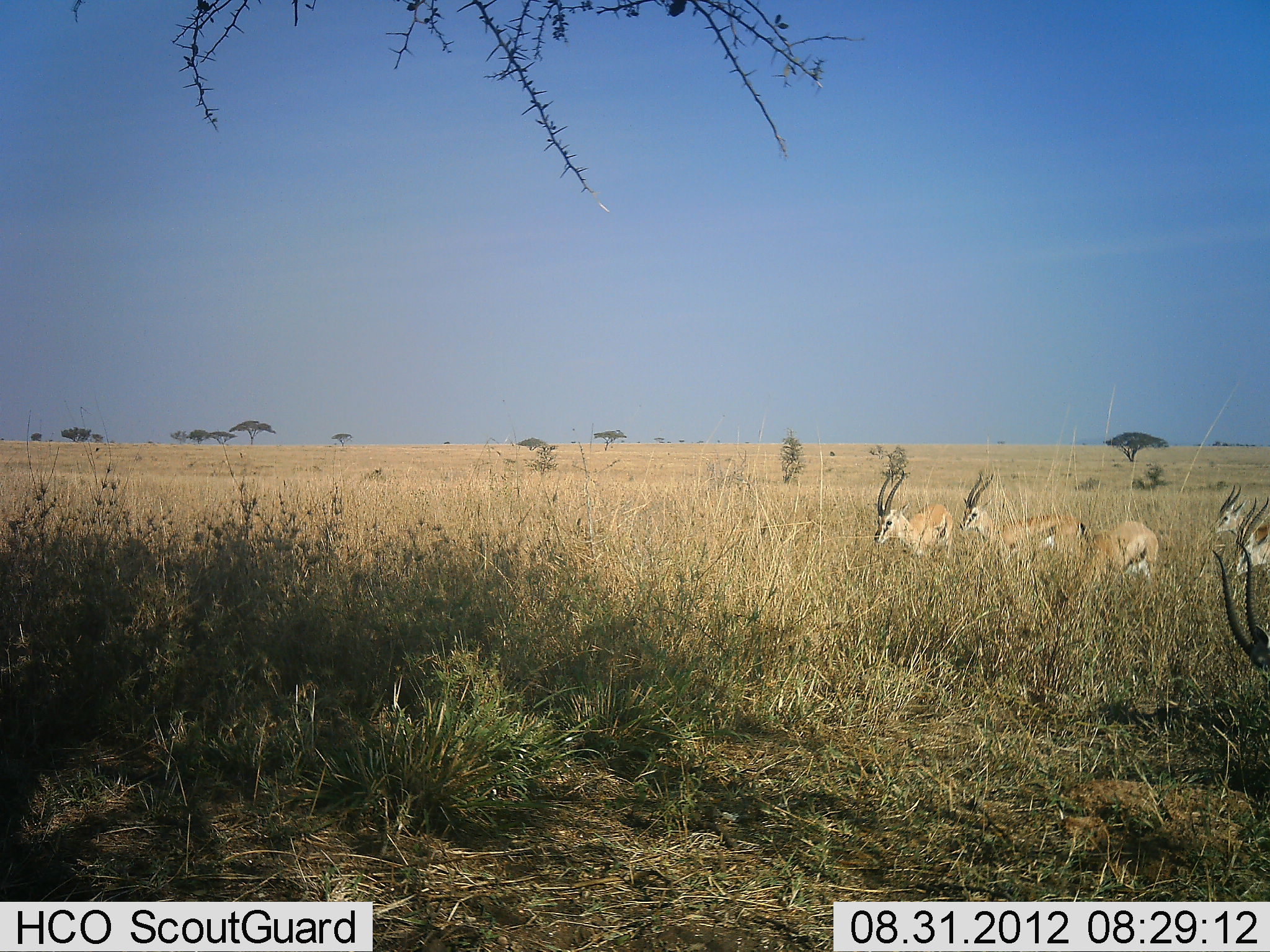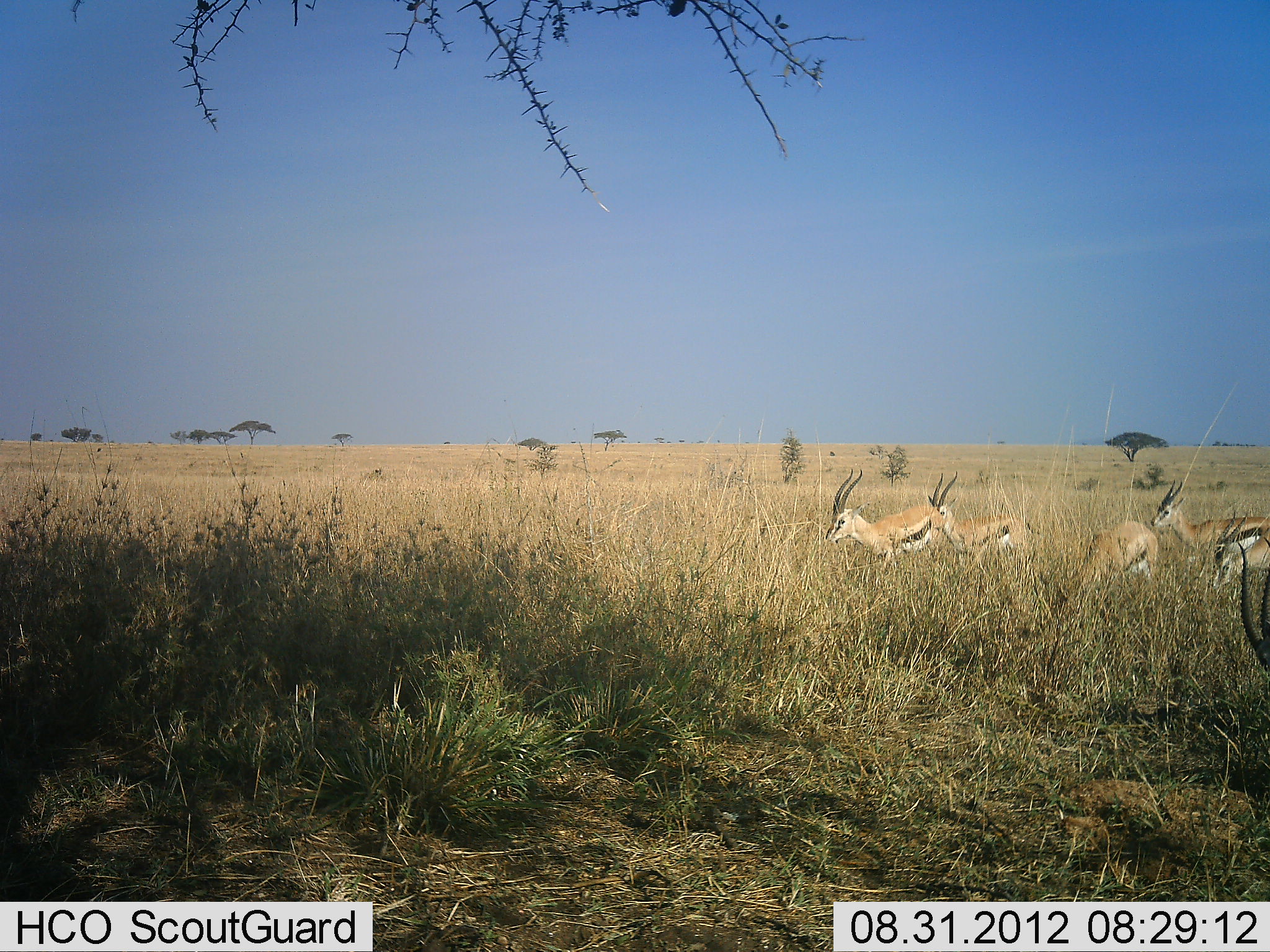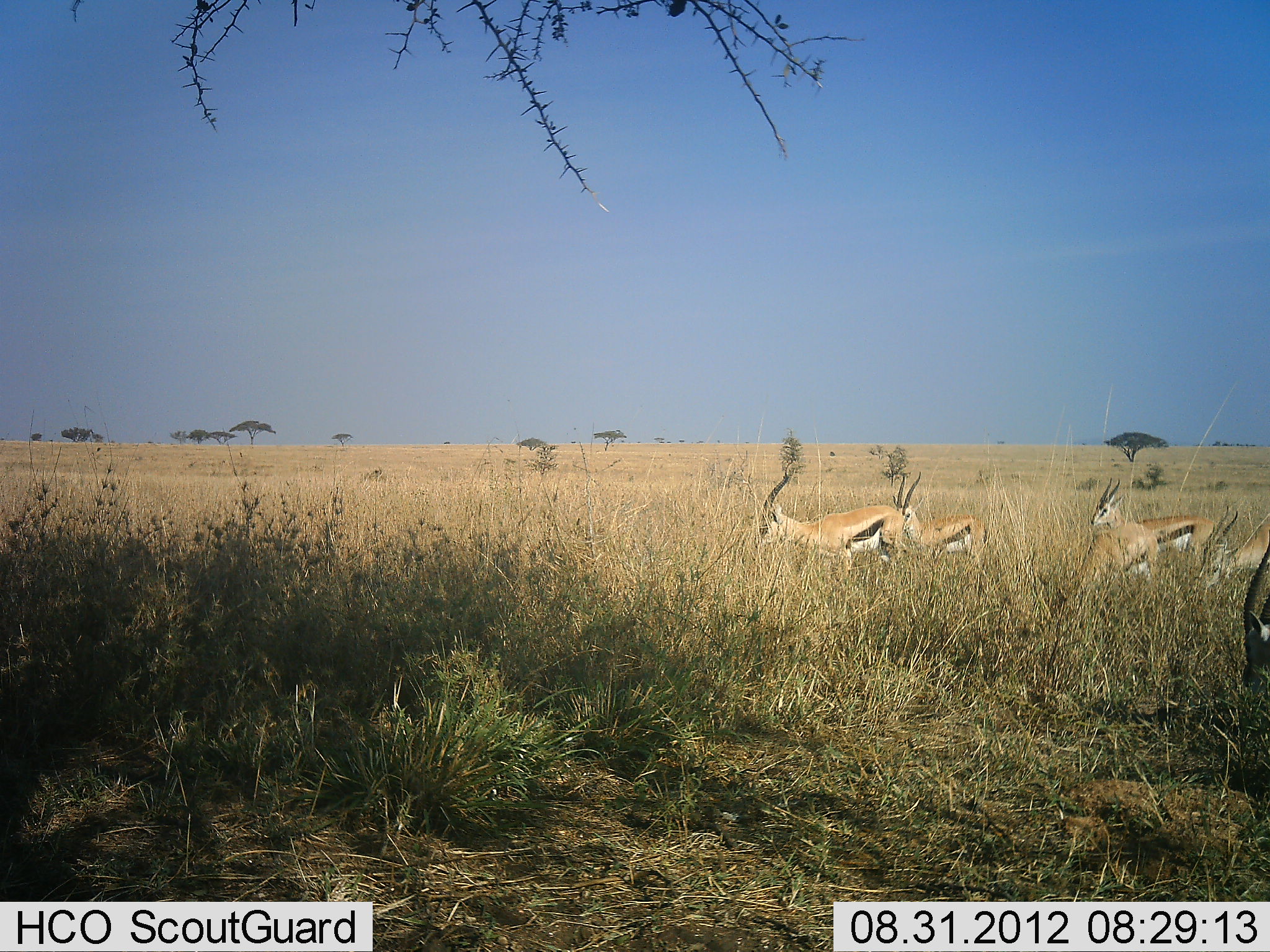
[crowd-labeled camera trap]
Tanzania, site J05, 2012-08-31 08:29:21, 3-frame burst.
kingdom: Animalia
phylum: Chordata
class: Mammalia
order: Artiodactyla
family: Bovidae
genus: Eudorcas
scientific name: Eudorcas thomsonii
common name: thomson's gazelle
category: gazellethomsons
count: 6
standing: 20%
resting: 0%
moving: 70%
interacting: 0%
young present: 0%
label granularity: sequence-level